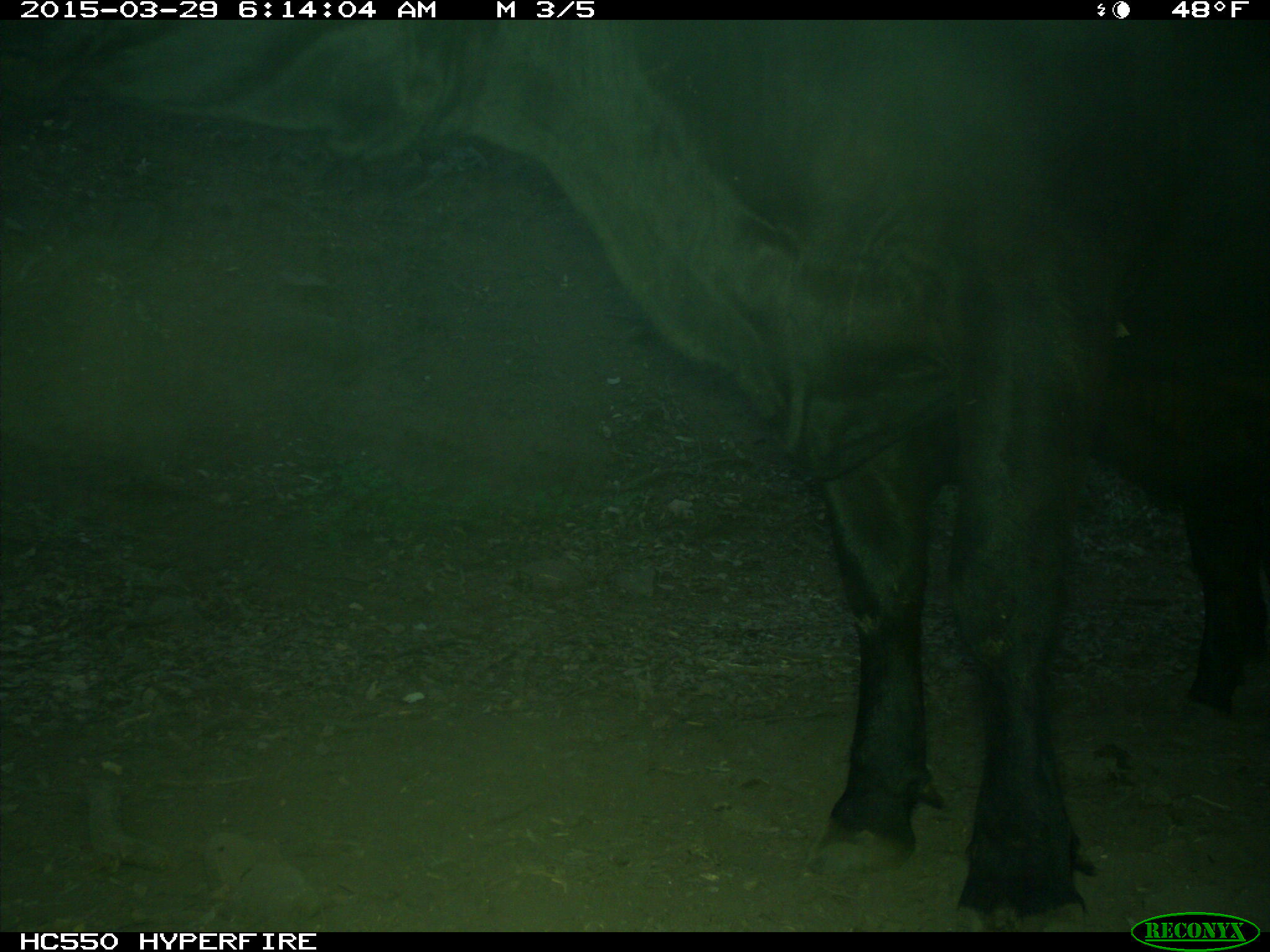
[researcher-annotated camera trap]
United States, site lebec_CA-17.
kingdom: Animalia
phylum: Chordata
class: Mammalia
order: Artiodactyla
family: Bovidae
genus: Bos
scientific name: Bos taurus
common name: domestic cow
Bos taurus (domestic cow).